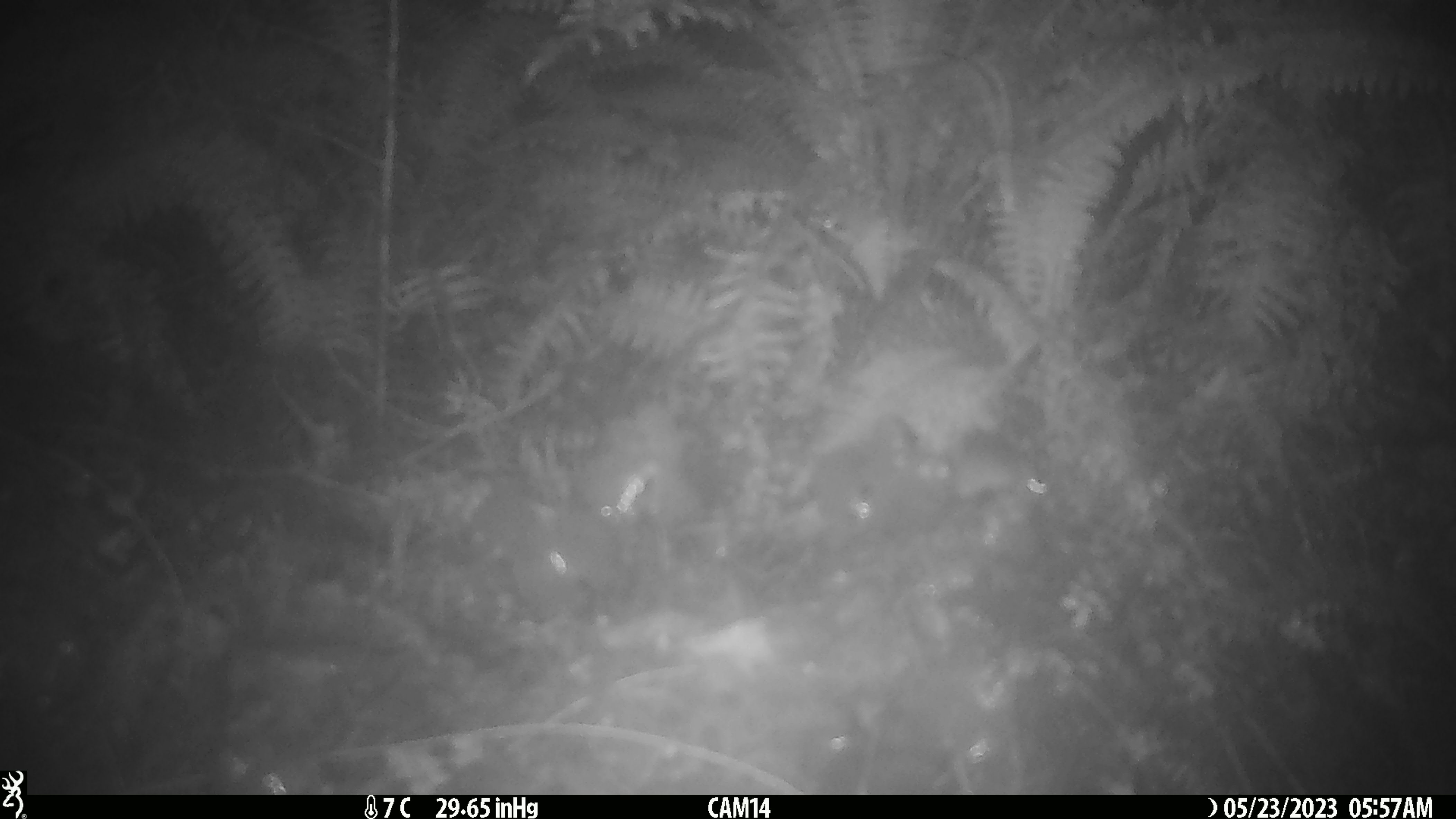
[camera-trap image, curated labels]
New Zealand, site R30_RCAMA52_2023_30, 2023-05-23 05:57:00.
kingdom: Animalia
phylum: Chordata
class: Mammalia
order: Rodentia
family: Muridae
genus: Mus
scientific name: Mus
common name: mouse